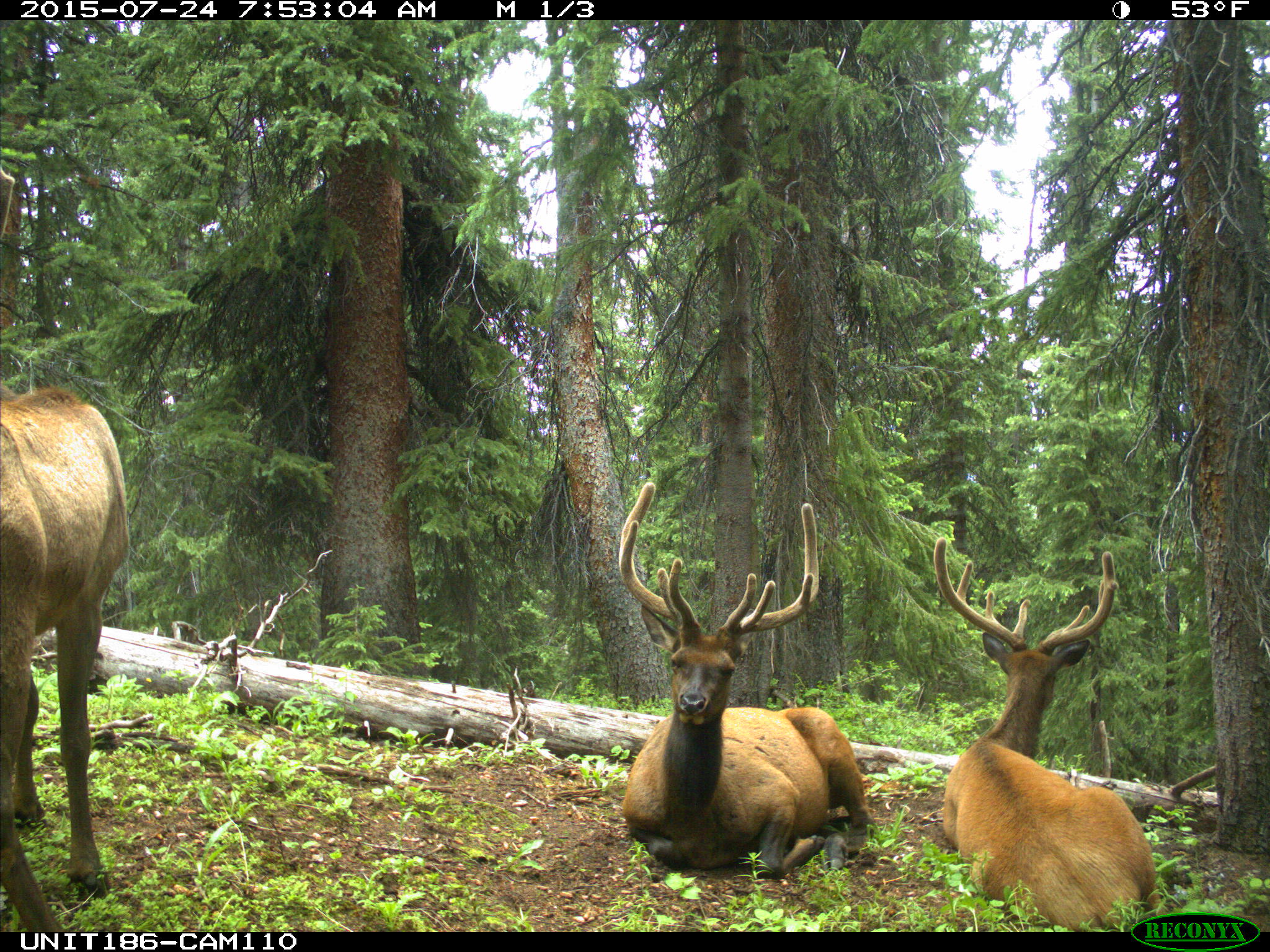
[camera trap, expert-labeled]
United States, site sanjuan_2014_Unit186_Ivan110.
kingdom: Animalia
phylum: Chordata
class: Mammalia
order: Artiodactyla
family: Cervidae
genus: Cervus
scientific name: Cervus elaphus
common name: red deer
Cervus elaphus (red deer).